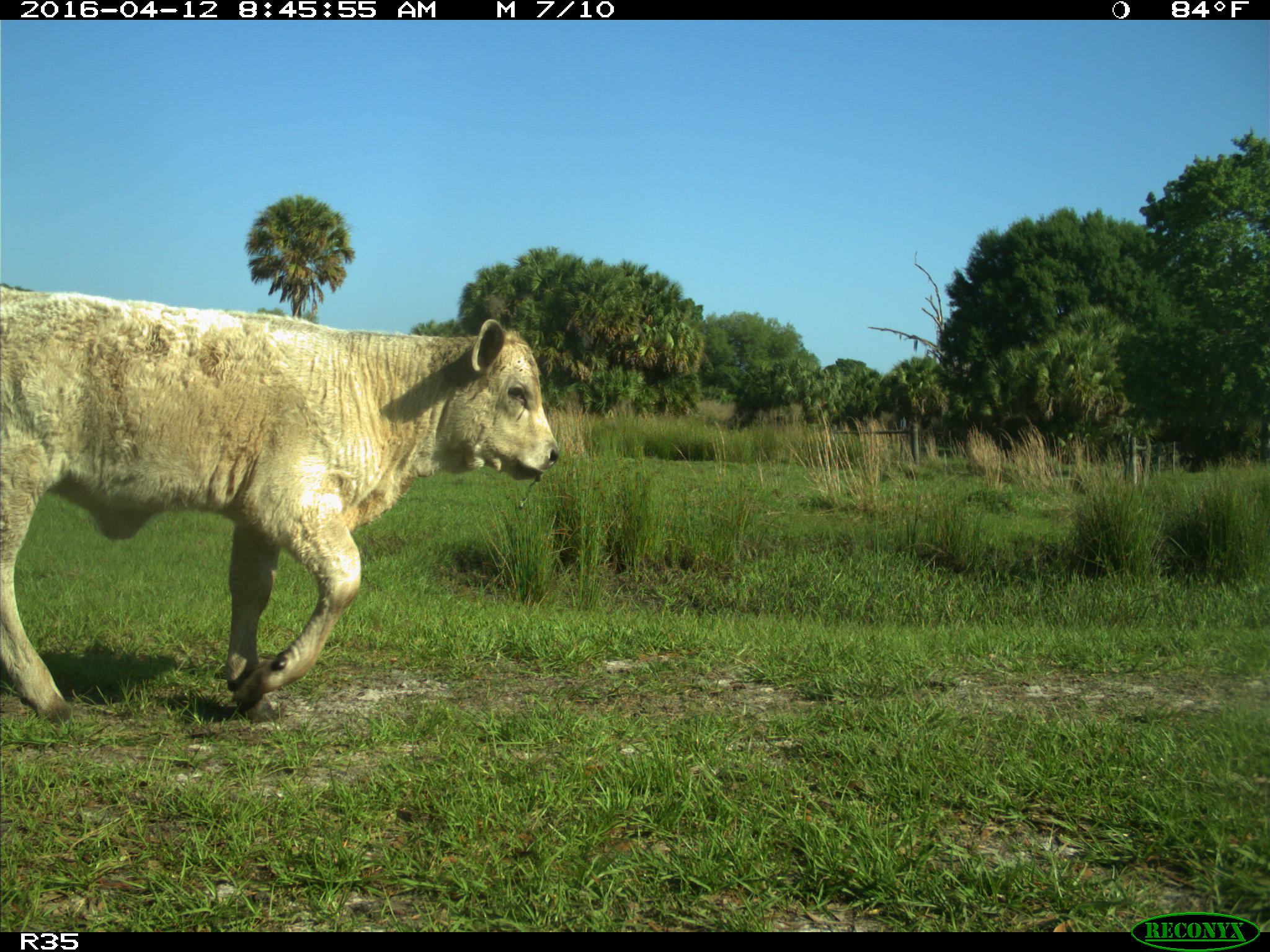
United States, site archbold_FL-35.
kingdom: Animalia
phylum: Chordata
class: Mammalia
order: Artiodactyla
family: Bovidae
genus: Bos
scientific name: Bos taurus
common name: domestic cow